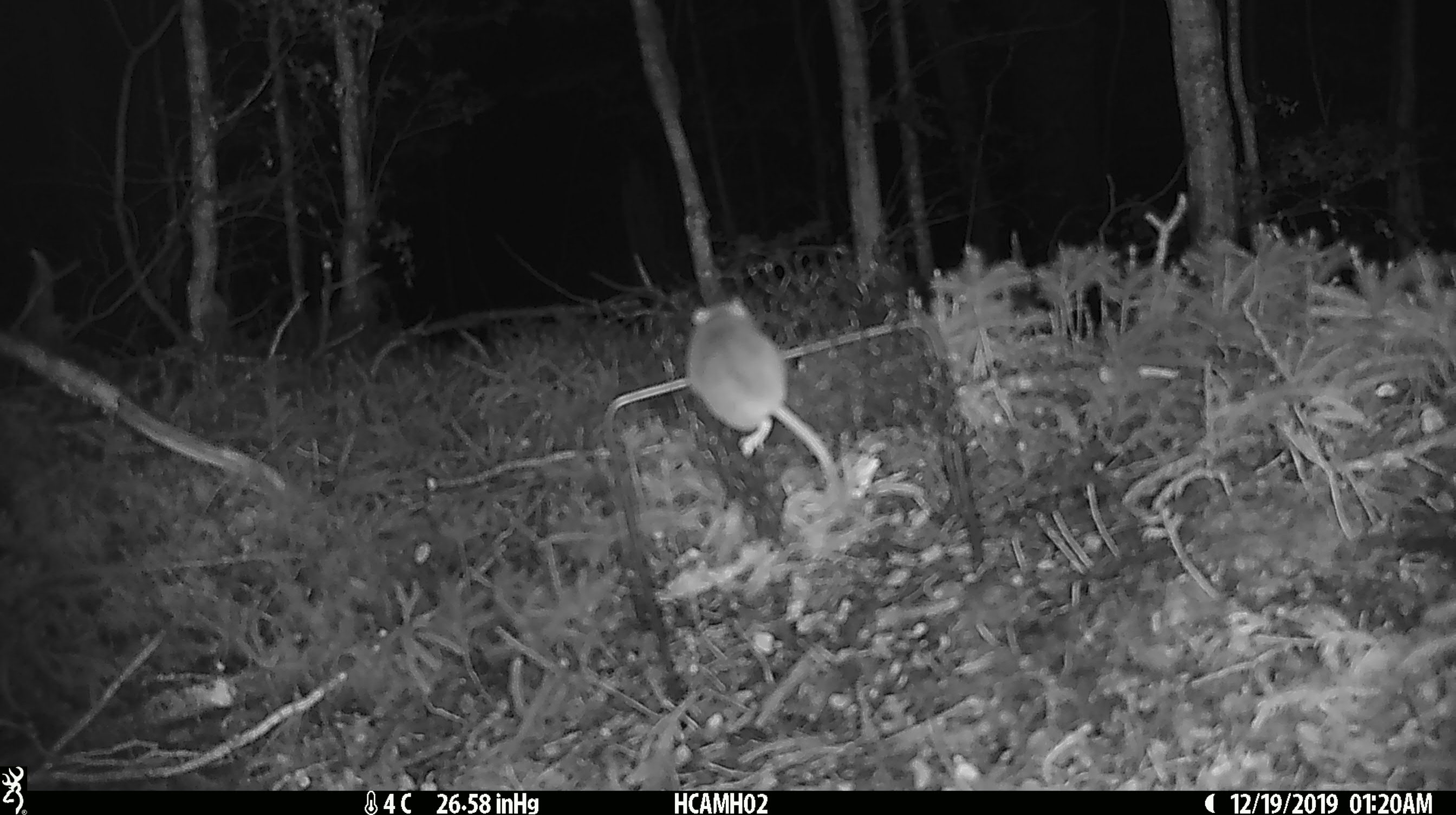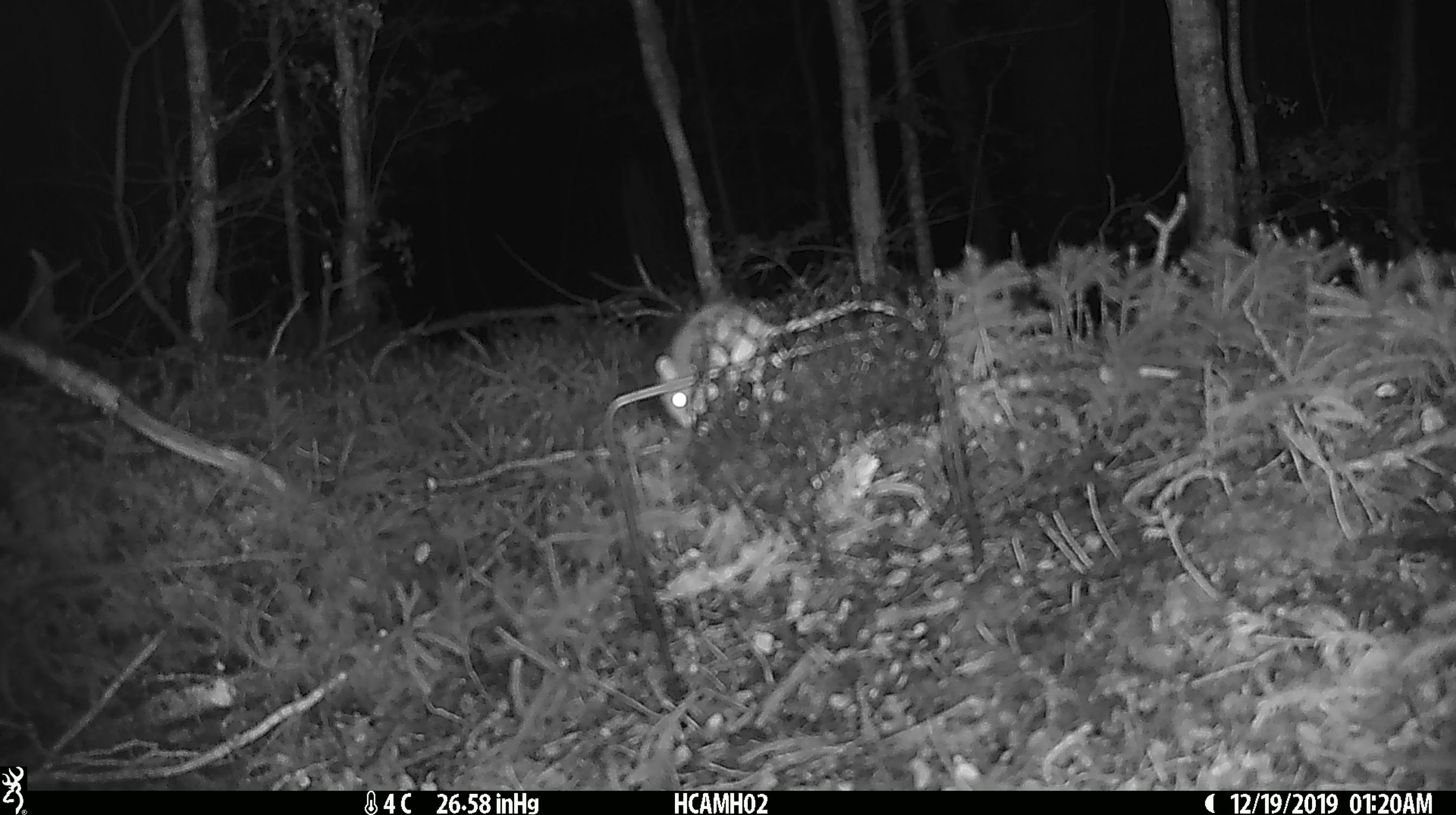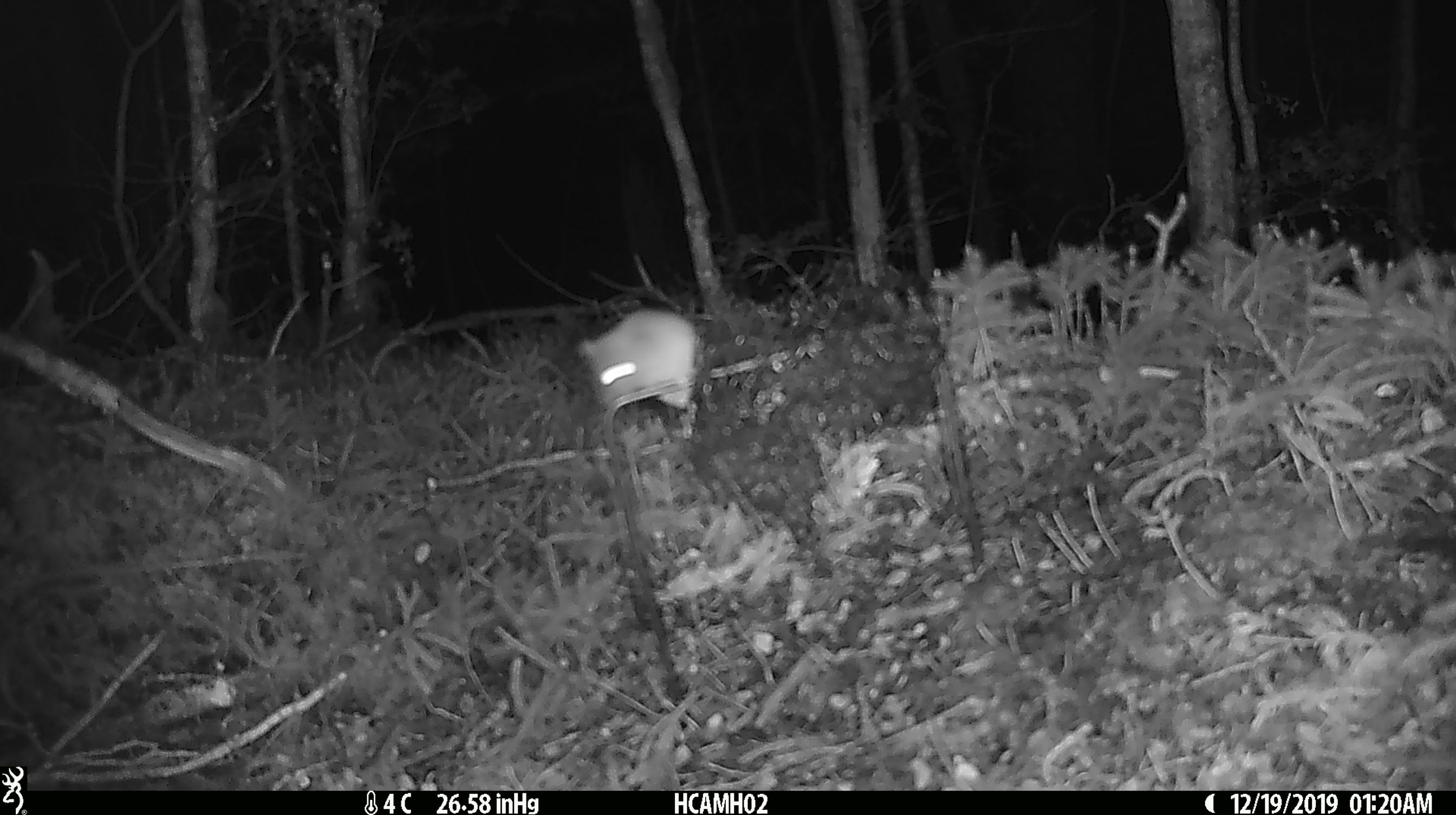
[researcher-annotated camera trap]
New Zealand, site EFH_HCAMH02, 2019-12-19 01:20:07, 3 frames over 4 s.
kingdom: Animalia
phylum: Chordata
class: Mammalia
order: Rodentia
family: Muridae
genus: Mus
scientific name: Mus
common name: mouse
Mouse (Mus).